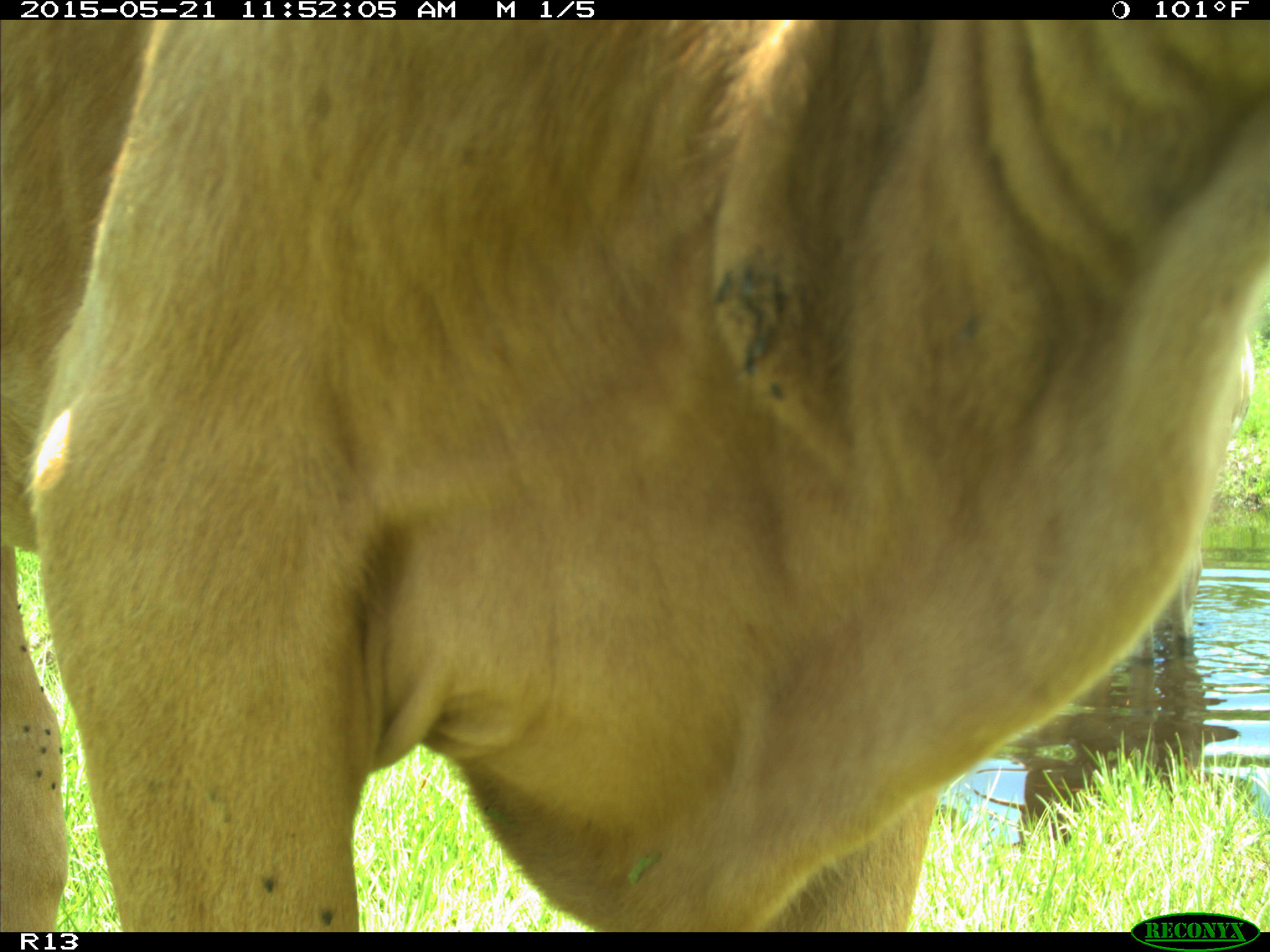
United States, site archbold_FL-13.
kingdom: Animalia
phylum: Chordata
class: Mammalia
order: Artiodactyla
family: Bovidae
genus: Bos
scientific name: Bos taurus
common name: domestic cow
Bos taurus (domestic cow).